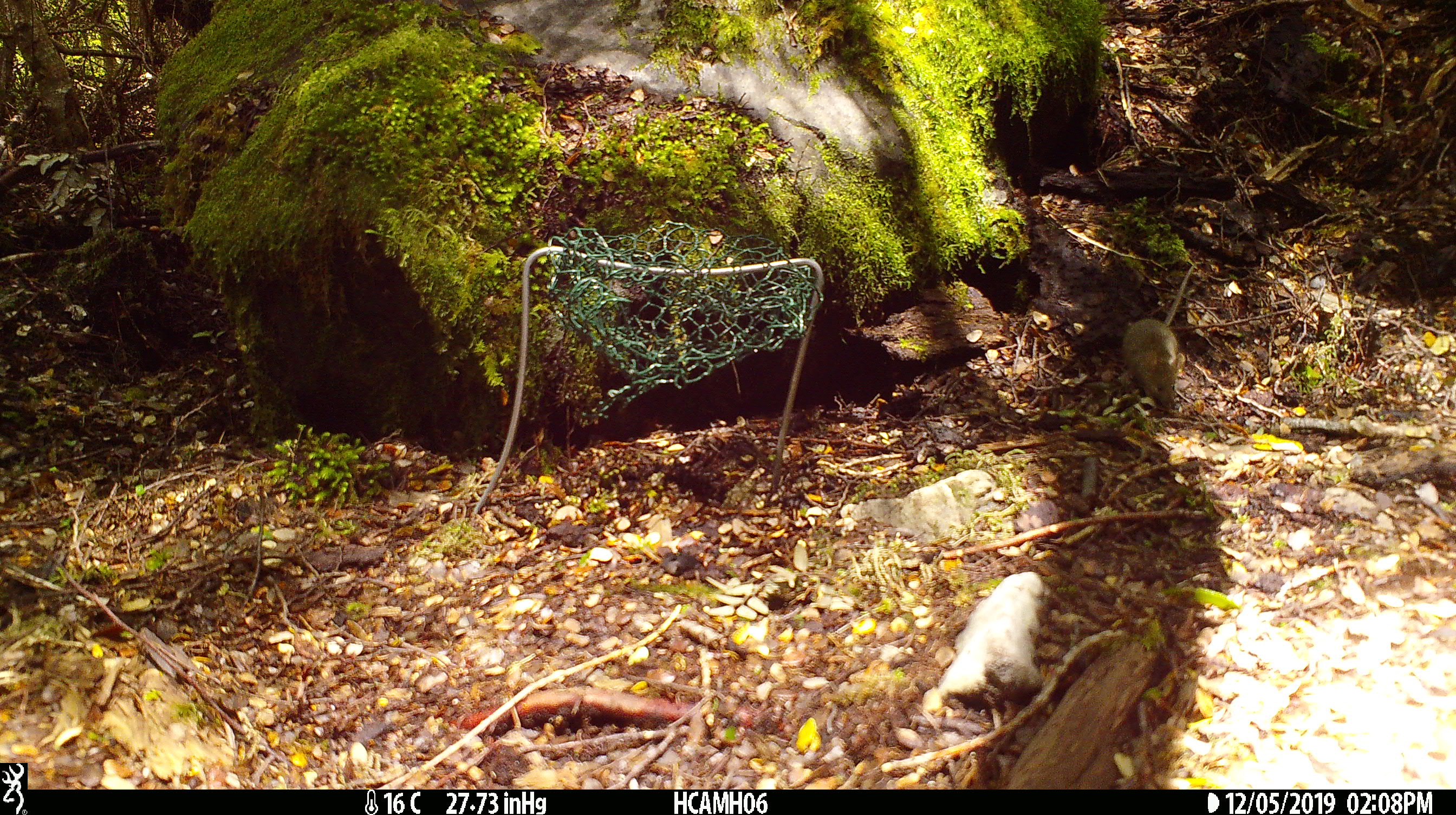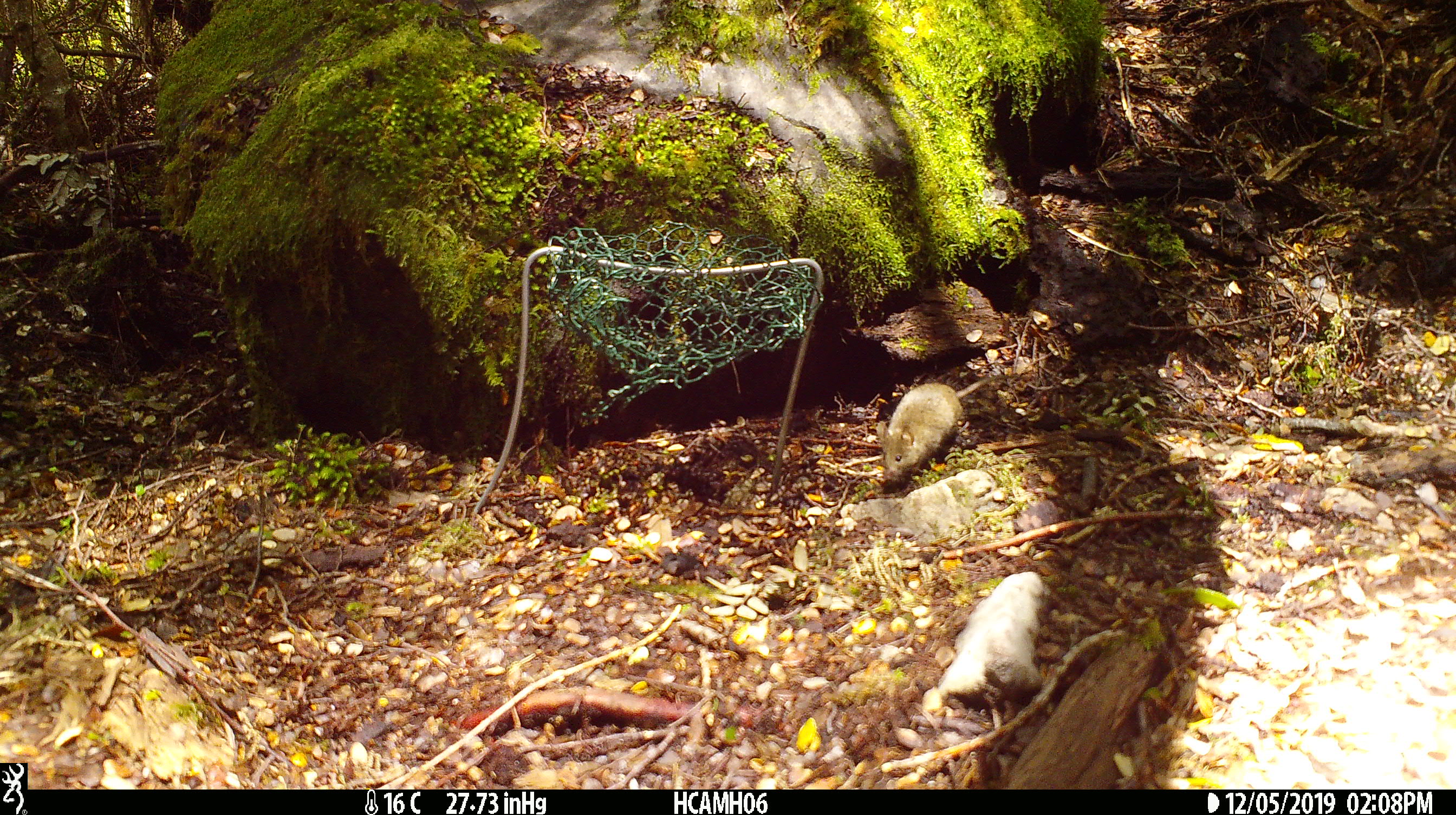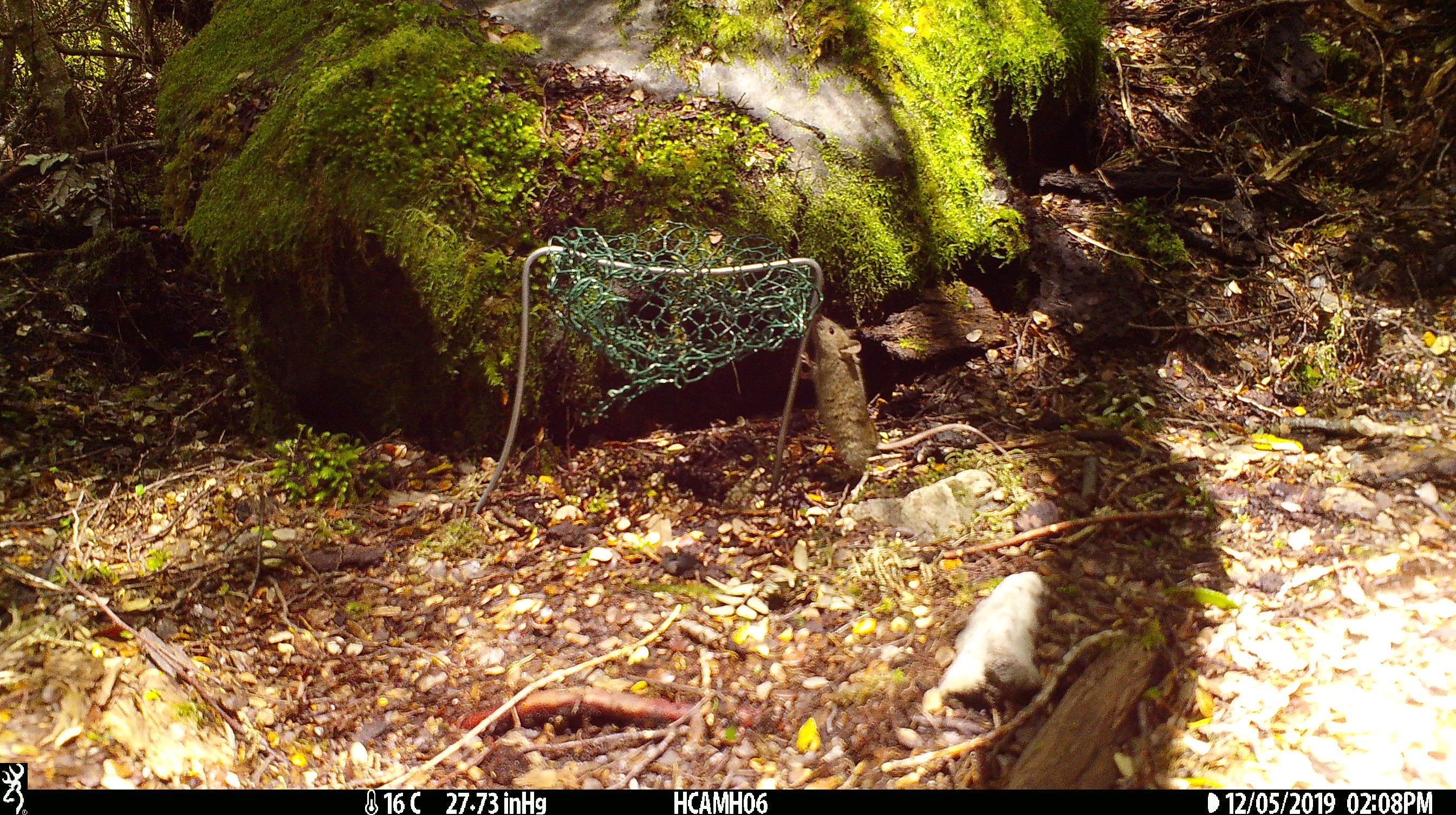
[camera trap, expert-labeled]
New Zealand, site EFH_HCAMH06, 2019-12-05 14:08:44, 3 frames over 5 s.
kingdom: Animalia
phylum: Chordata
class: Mammalia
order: Rodentia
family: Muridae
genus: Mus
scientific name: Mus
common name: mouse